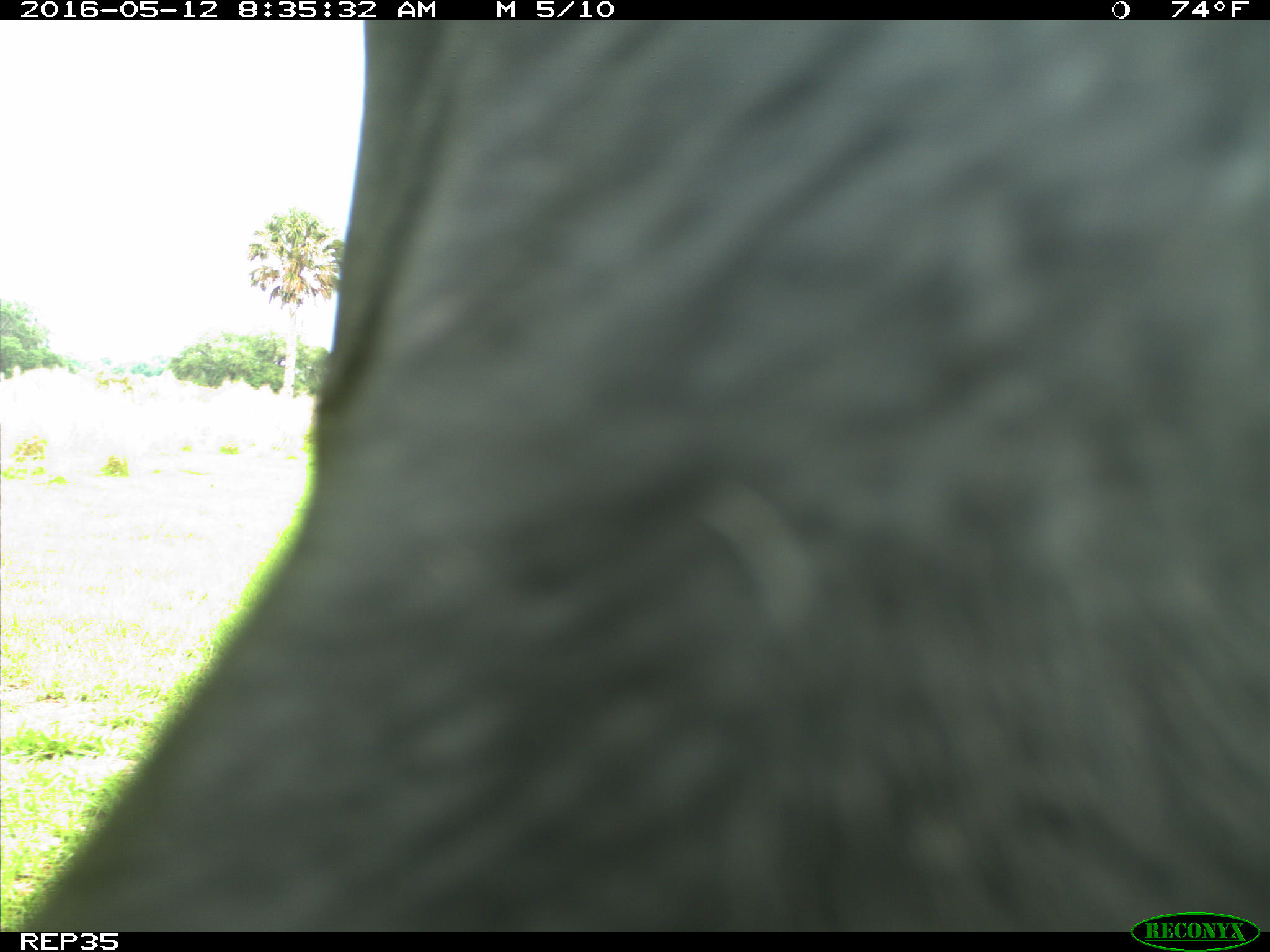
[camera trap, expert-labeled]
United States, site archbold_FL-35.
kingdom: Animalia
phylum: Chordata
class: Mammalia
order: Artiodactyla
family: Bovidae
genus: Bos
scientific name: Bos taurus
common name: domestic cow